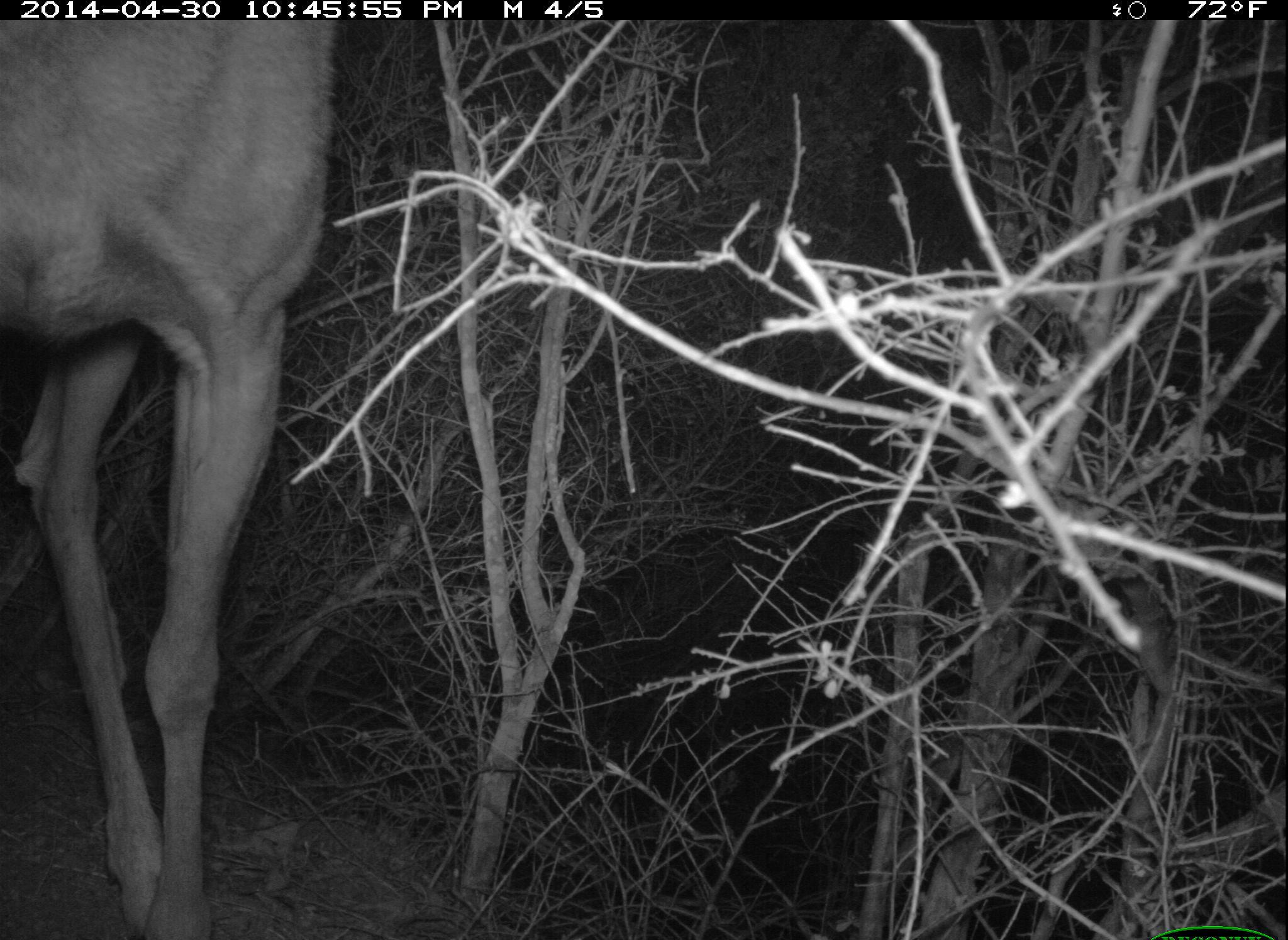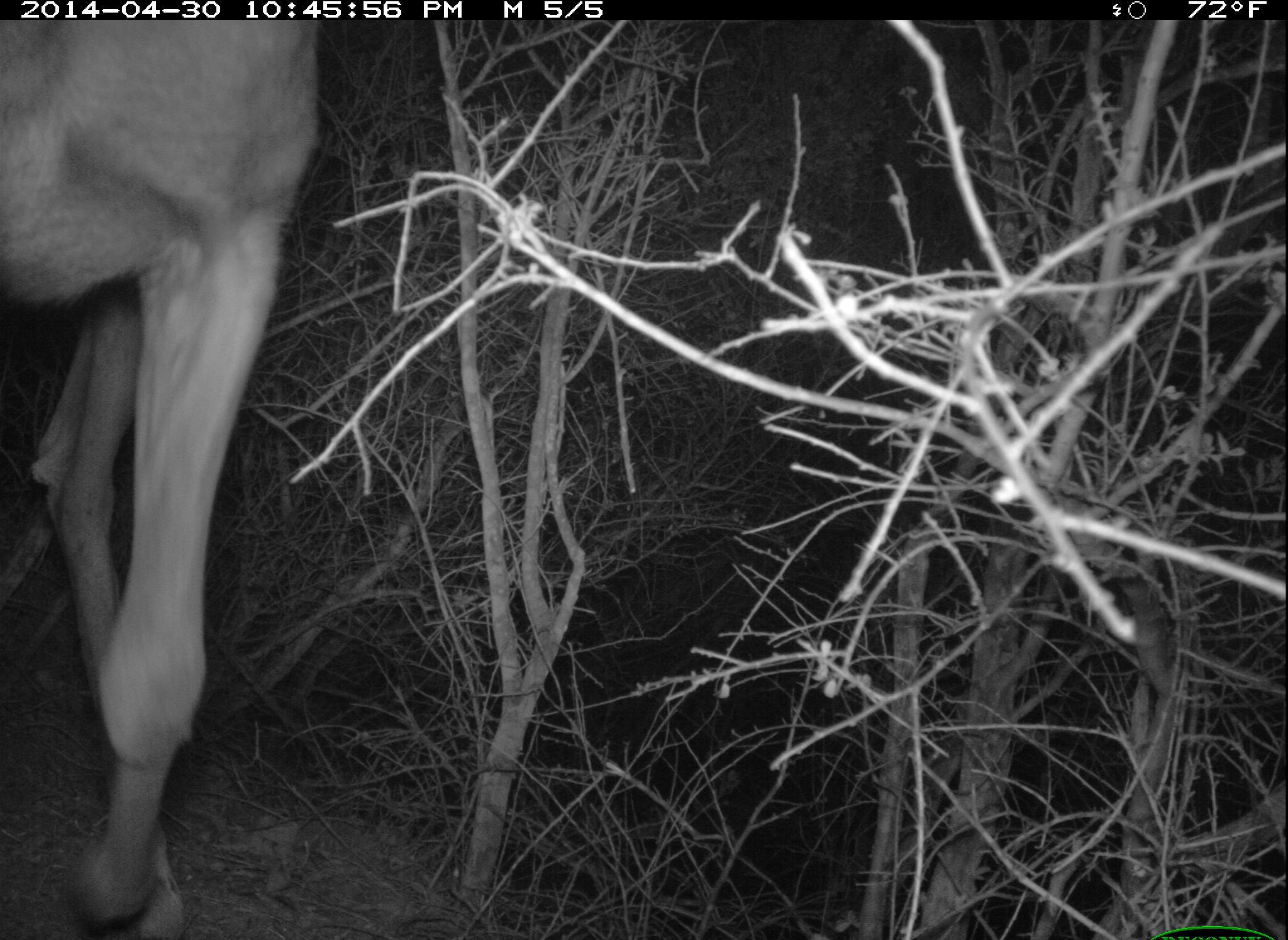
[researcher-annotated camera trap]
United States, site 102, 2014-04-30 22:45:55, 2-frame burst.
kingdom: Animalia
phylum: Chordata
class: Mammalia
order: Artiodactyla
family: Cervidae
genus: Odocoileus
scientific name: Odocoileus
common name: deer